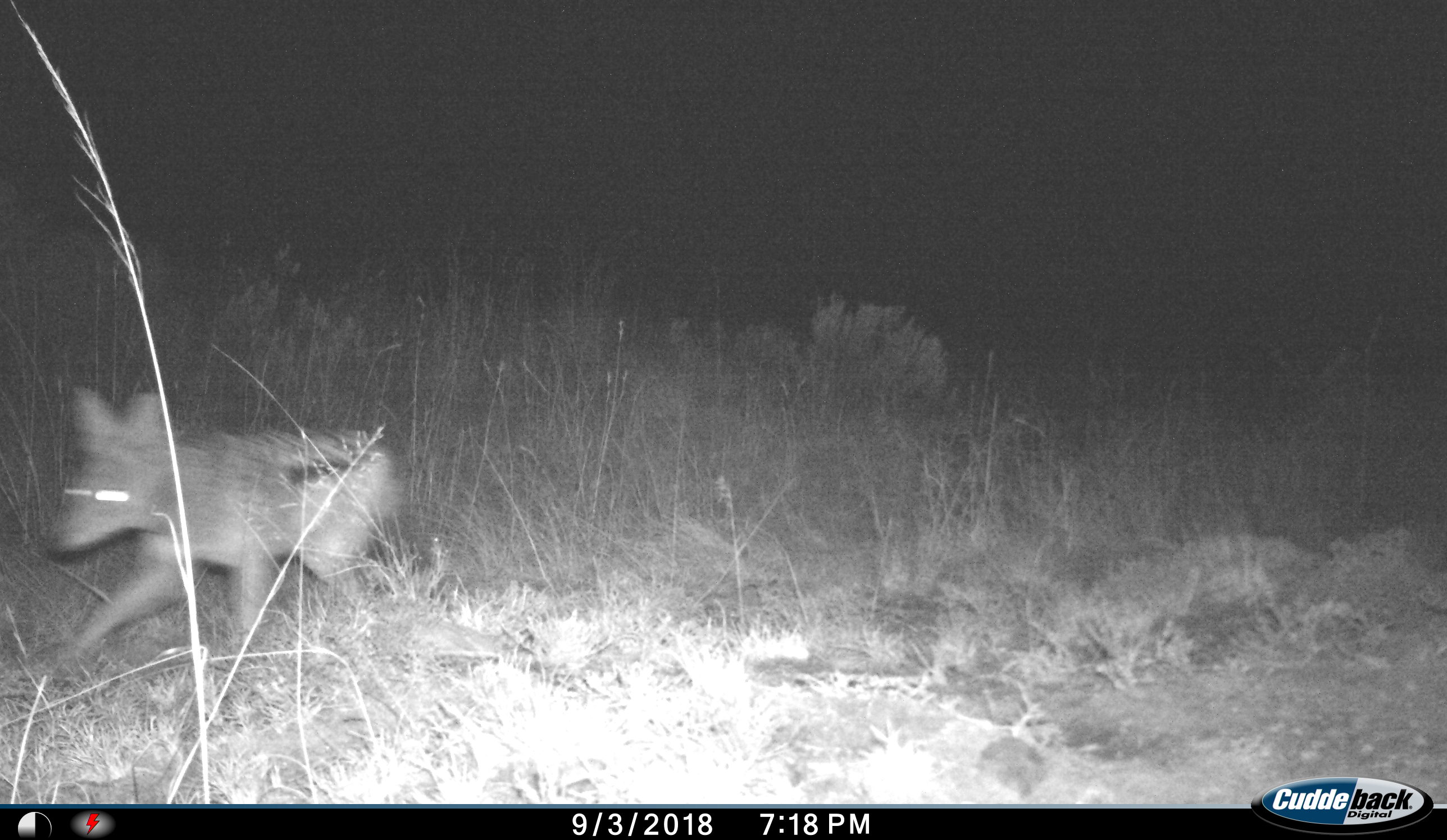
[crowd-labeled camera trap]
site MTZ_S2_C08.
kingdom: Animalia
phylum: Chordata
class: Mammalia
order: Carnivora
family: Canidae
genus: Lupulella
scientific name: Lupulella mesomelas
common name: black-backed jackal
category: jackalblackbacked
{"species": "jackalblackbacked (black-backed jackal) (Lupulella mesomelas)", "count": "1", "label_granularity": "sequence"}